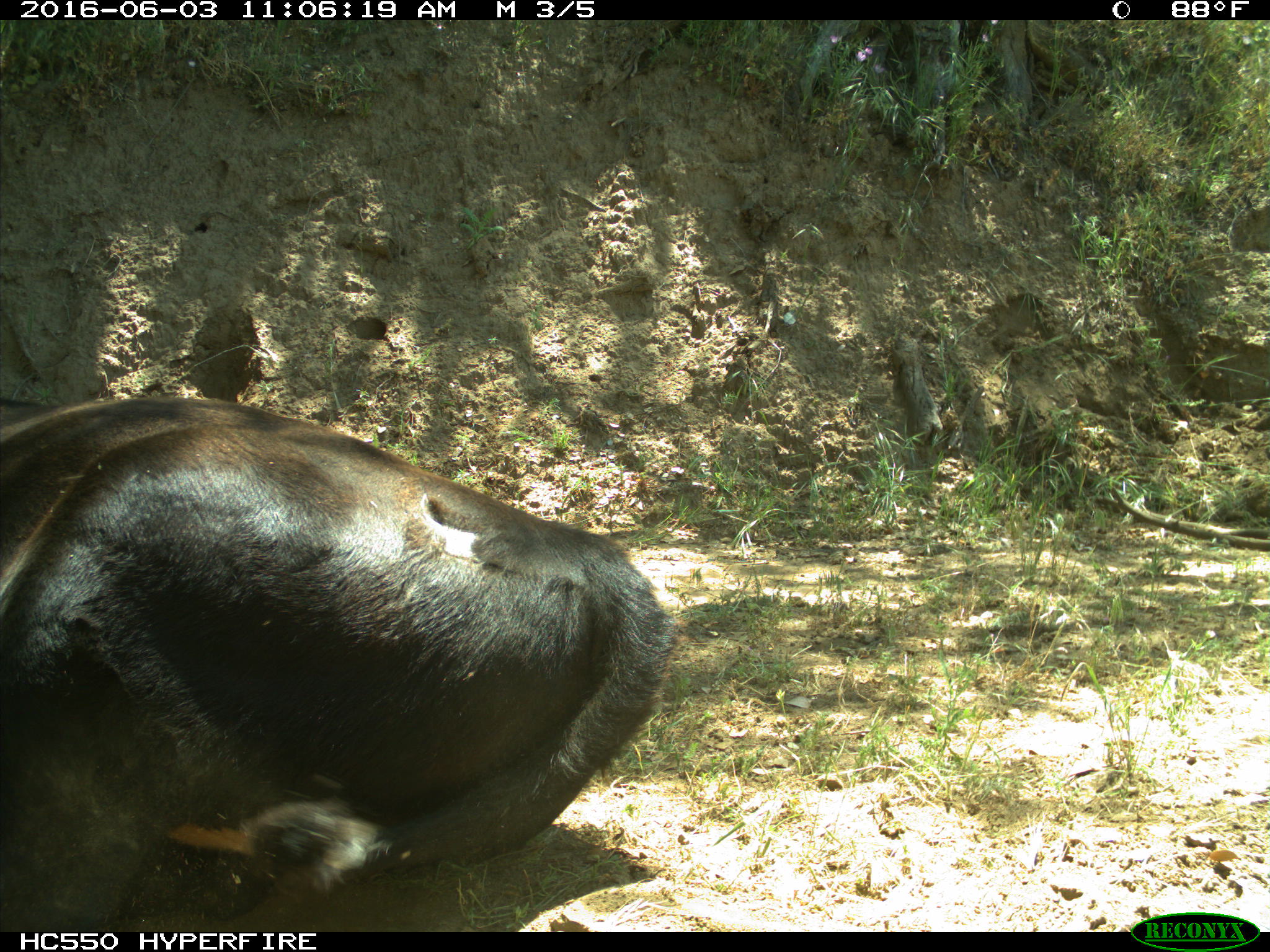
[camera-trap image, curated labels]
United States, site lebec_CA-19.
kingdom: Animalia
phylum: Chordata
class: Mammalia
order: Artiodactyla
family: Bovidae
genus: Bos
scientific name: Bos taurus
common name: domestic cow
Bos taurus (domestic cow).